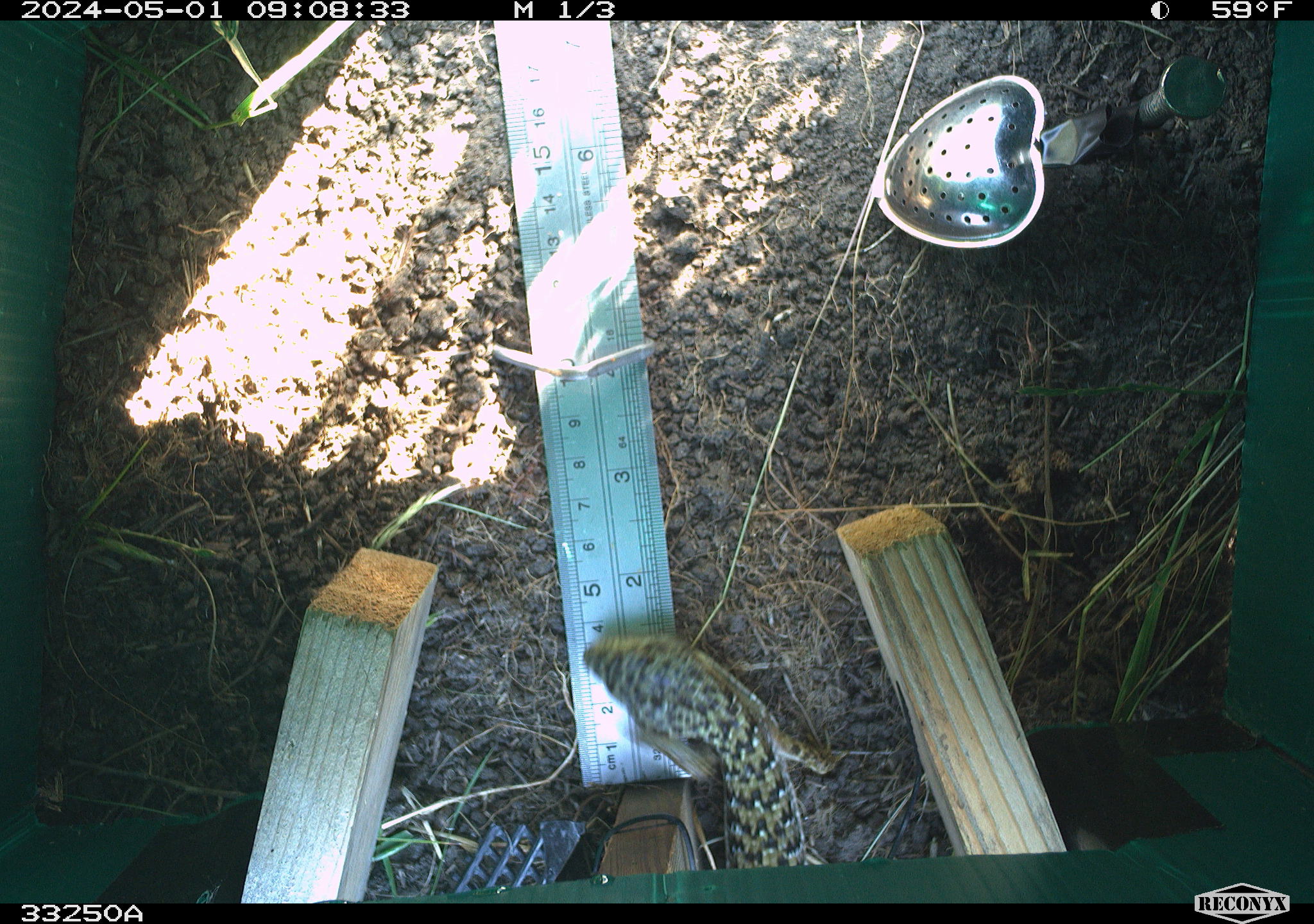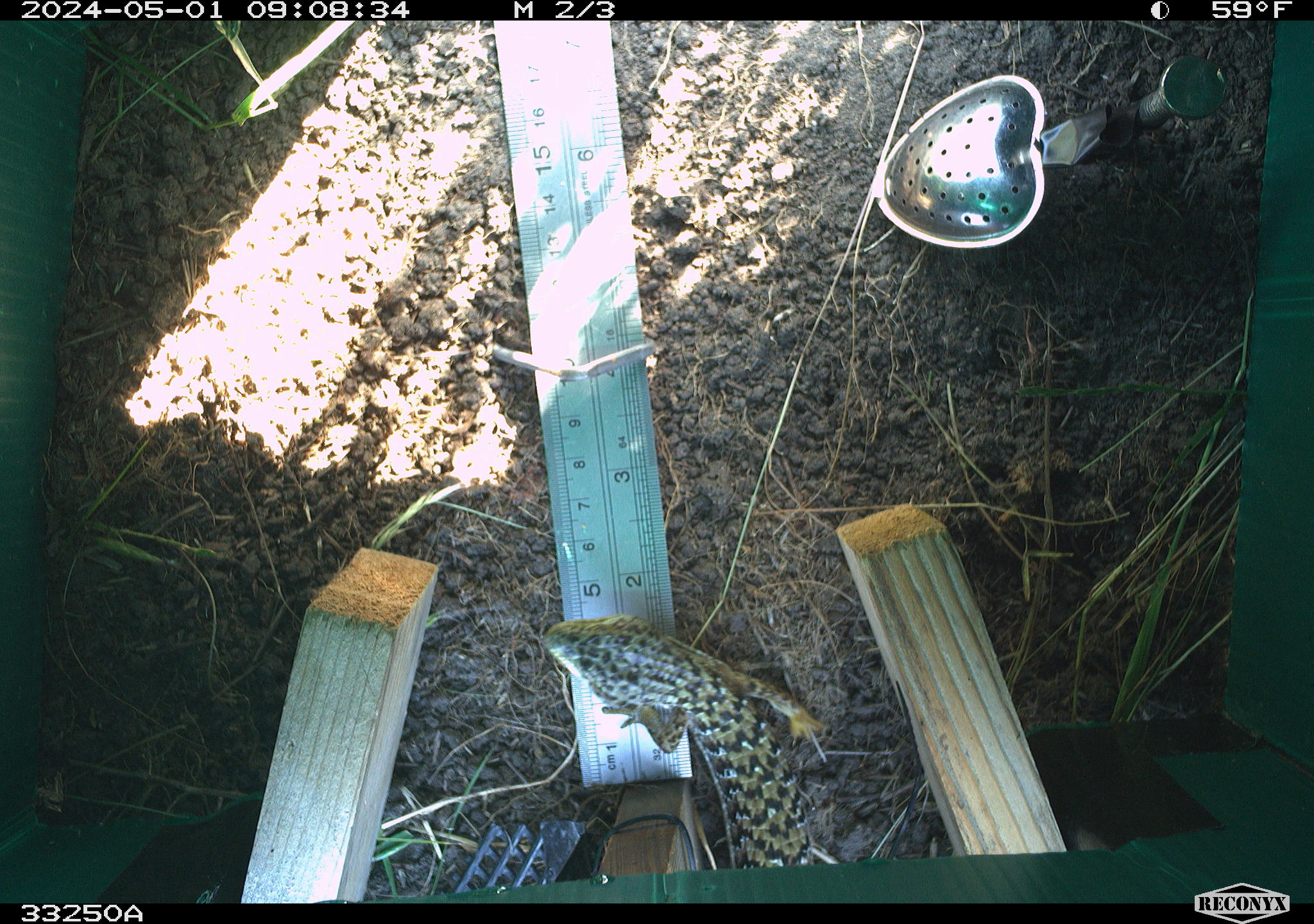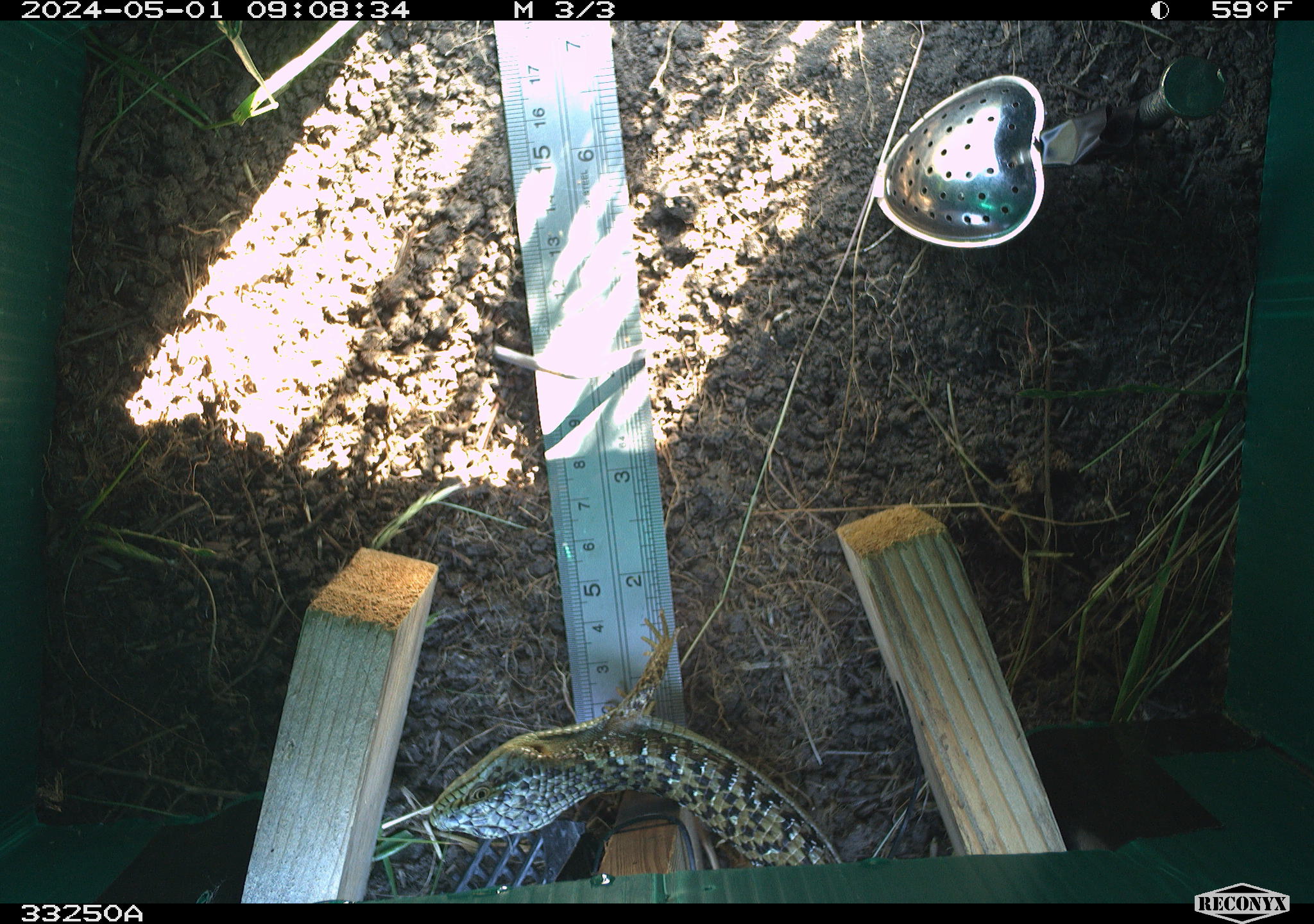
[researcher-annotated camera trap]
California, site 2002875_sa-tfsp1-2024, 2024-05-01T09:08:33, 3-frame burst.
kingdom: Animalia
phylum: Chordata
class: Reptilia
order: Squamata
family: Anguidae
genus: Elgaria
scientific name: Elgaria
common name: alligator lizards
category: elgaria species